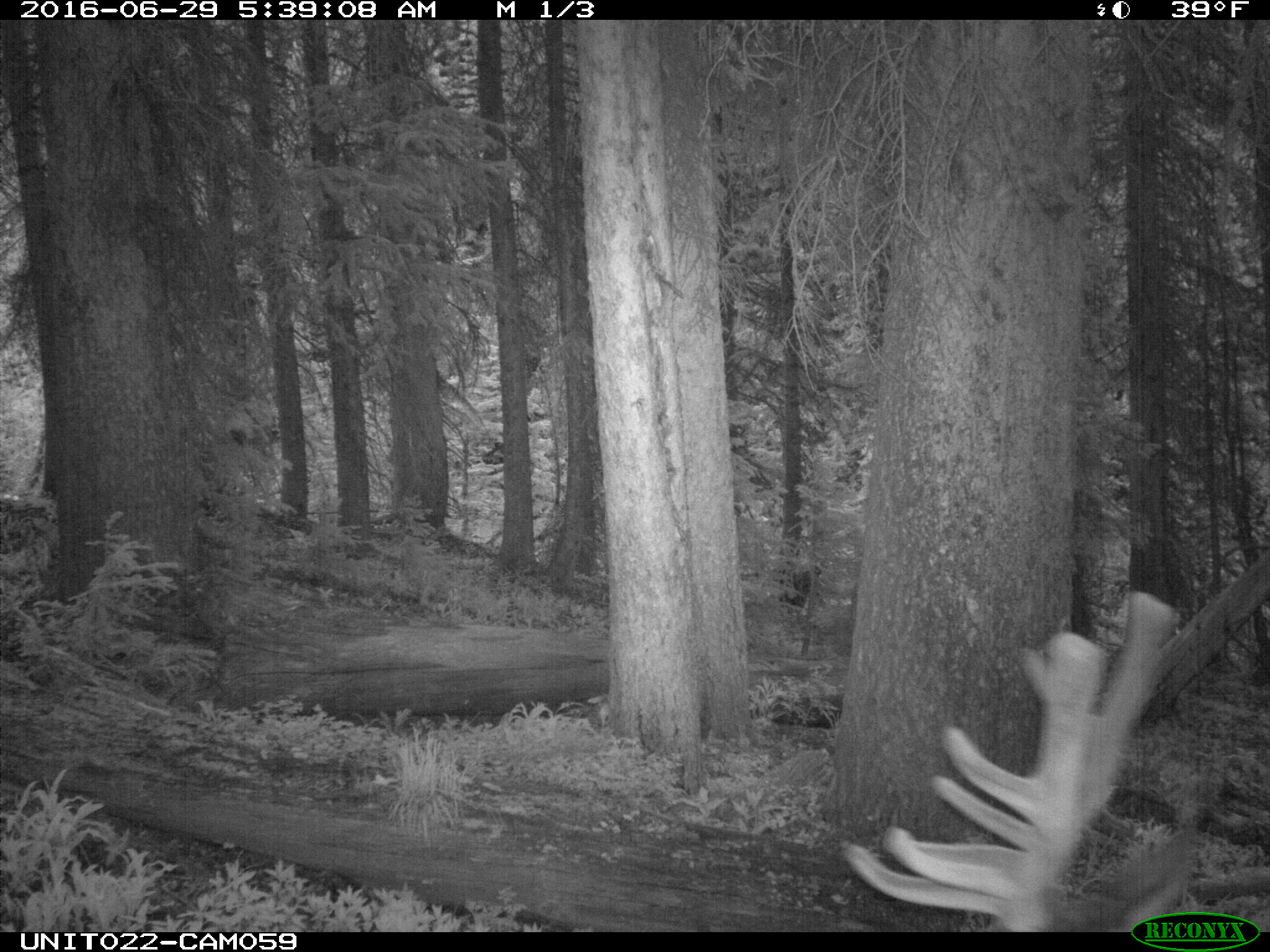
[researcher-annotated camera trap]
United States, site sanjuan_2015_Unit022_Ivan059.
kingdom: Animalia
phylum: Chordata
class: Mammalia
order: Artiodactyla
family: Cervidae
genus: Cervus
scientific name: Cervus elaphus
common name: red deer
Cervus elaphus (red deer).